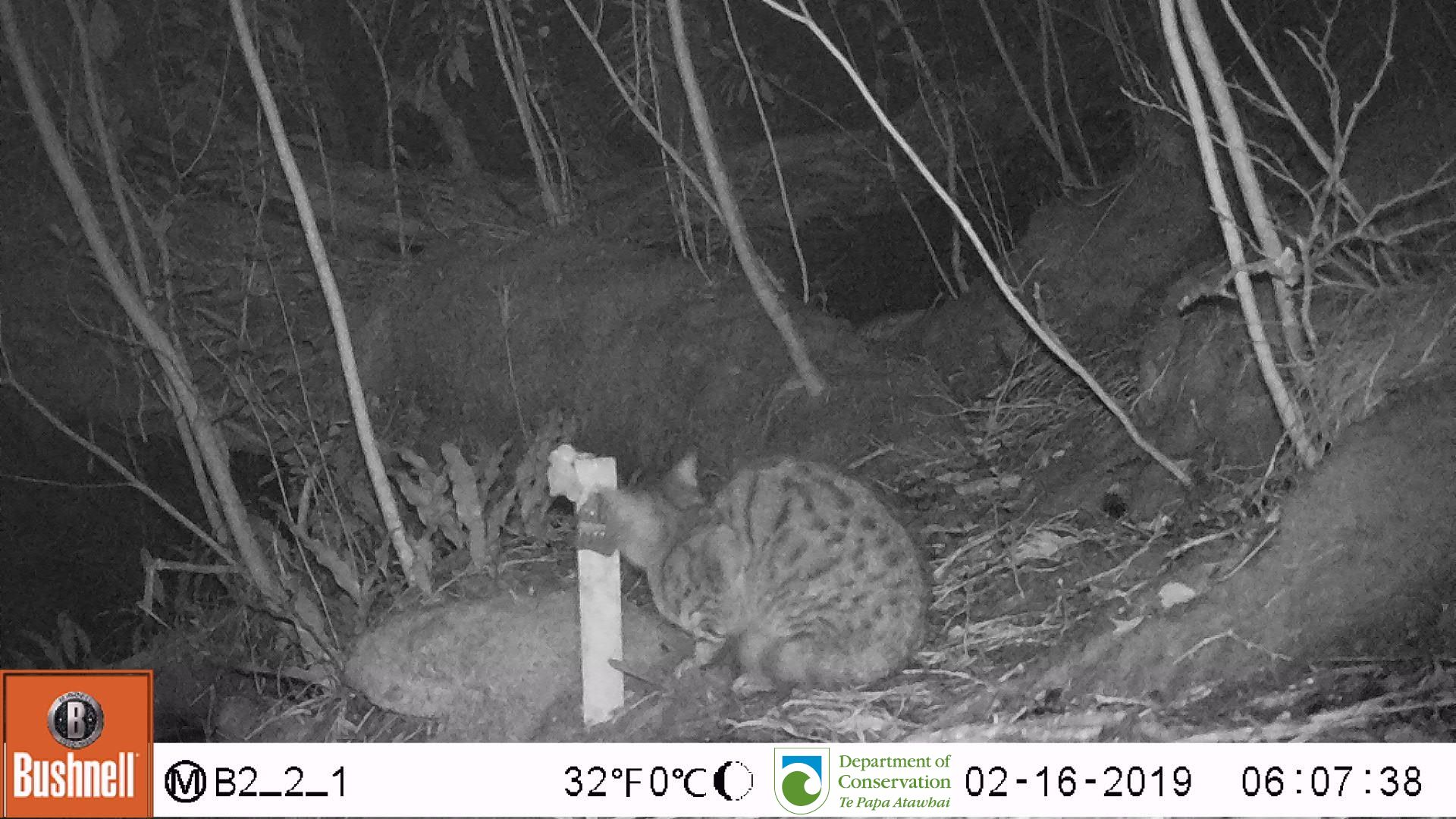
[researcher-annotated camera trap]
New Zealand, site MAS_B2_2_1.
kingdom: Animalia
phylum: Chordata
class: Mammalia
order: Carnivora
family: Felidae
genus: Felis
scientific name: Felis catus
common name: domestic cat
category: cat